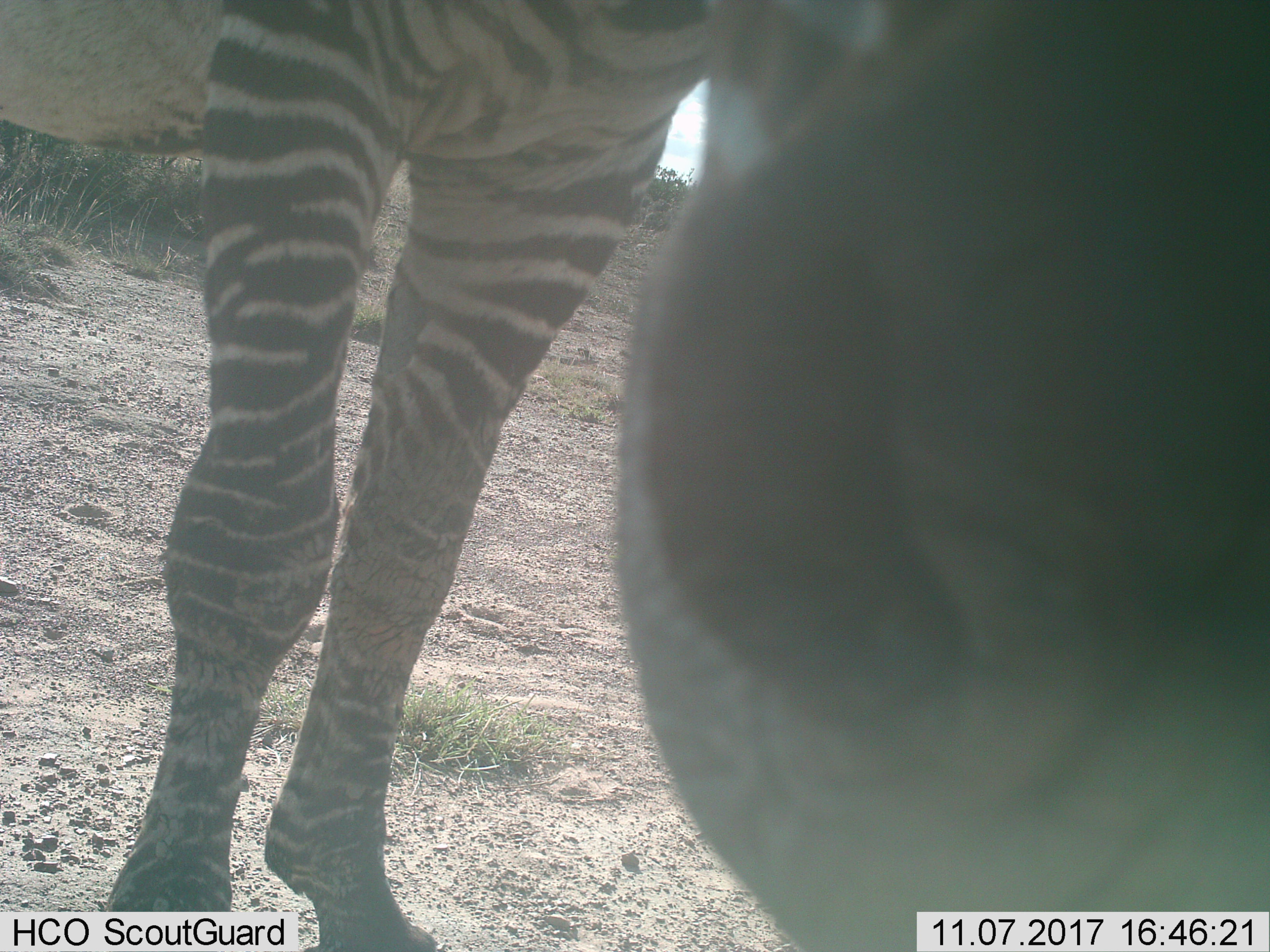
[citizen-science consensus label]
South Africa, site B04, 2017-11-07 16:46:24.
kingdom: Animalia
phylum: Chordata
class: Mammalia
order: Perissodactyla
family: Equidae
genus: Equus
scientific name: Equus zebra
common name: mountain zebra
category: zebramountain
Zebramountain (mountain zebra) (Equus zebra), count 1. Behavior (volunteer vote fractions): standing 83%, resting 0%, moving 0%, interacting 33%. Young present (vote fraction): 0%. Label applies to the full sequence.